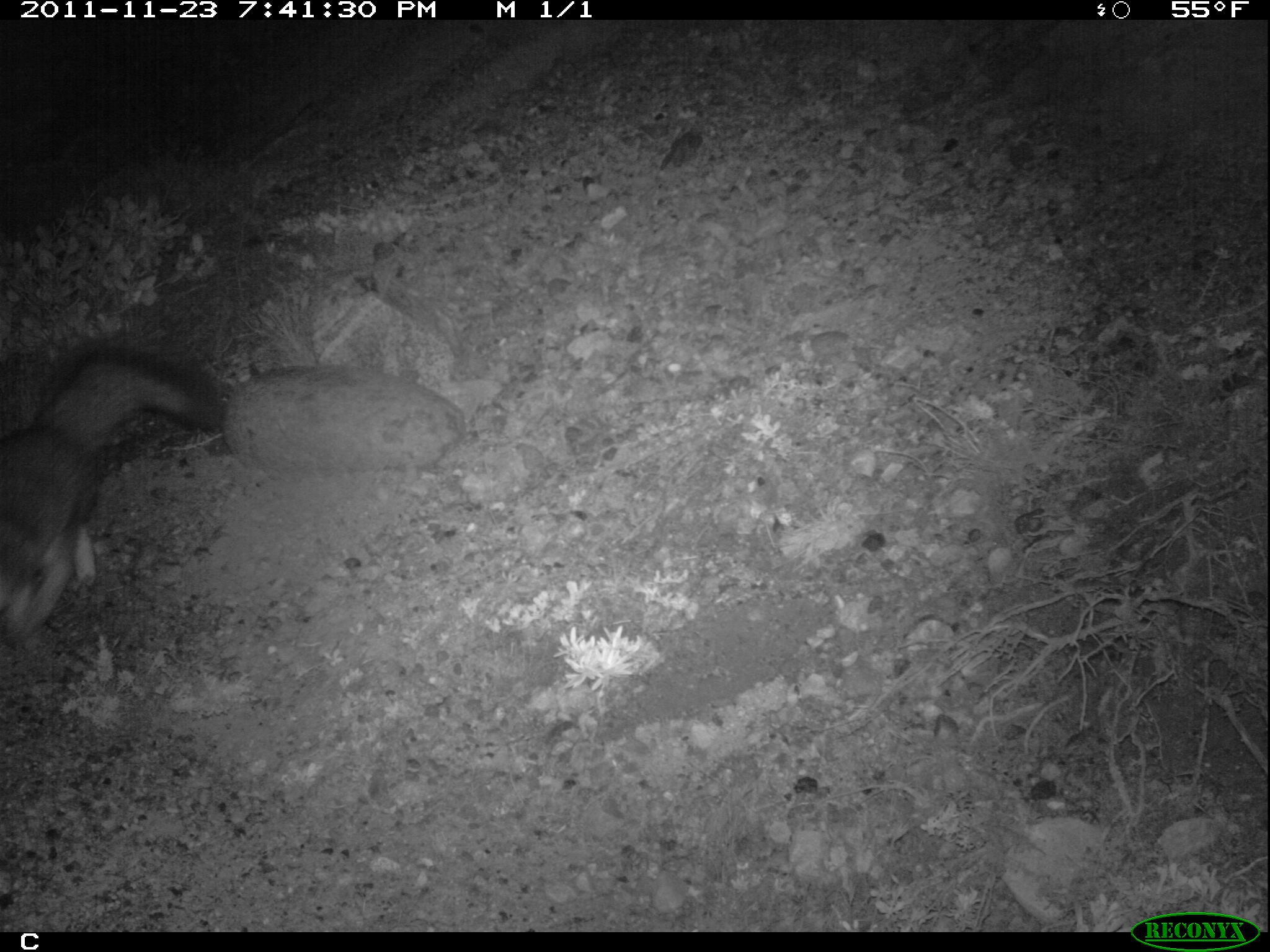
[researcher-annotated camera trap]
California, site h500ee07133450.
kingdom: Animalia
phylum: Chordata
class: Mammalia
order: Carnivora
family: Canidae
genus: Urocyon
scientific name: Urocyon littoralis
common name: island fox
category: fox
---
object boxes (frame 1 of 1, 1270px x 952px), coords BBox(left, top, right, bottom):
fox: BBox(0, 346, 221, 648)